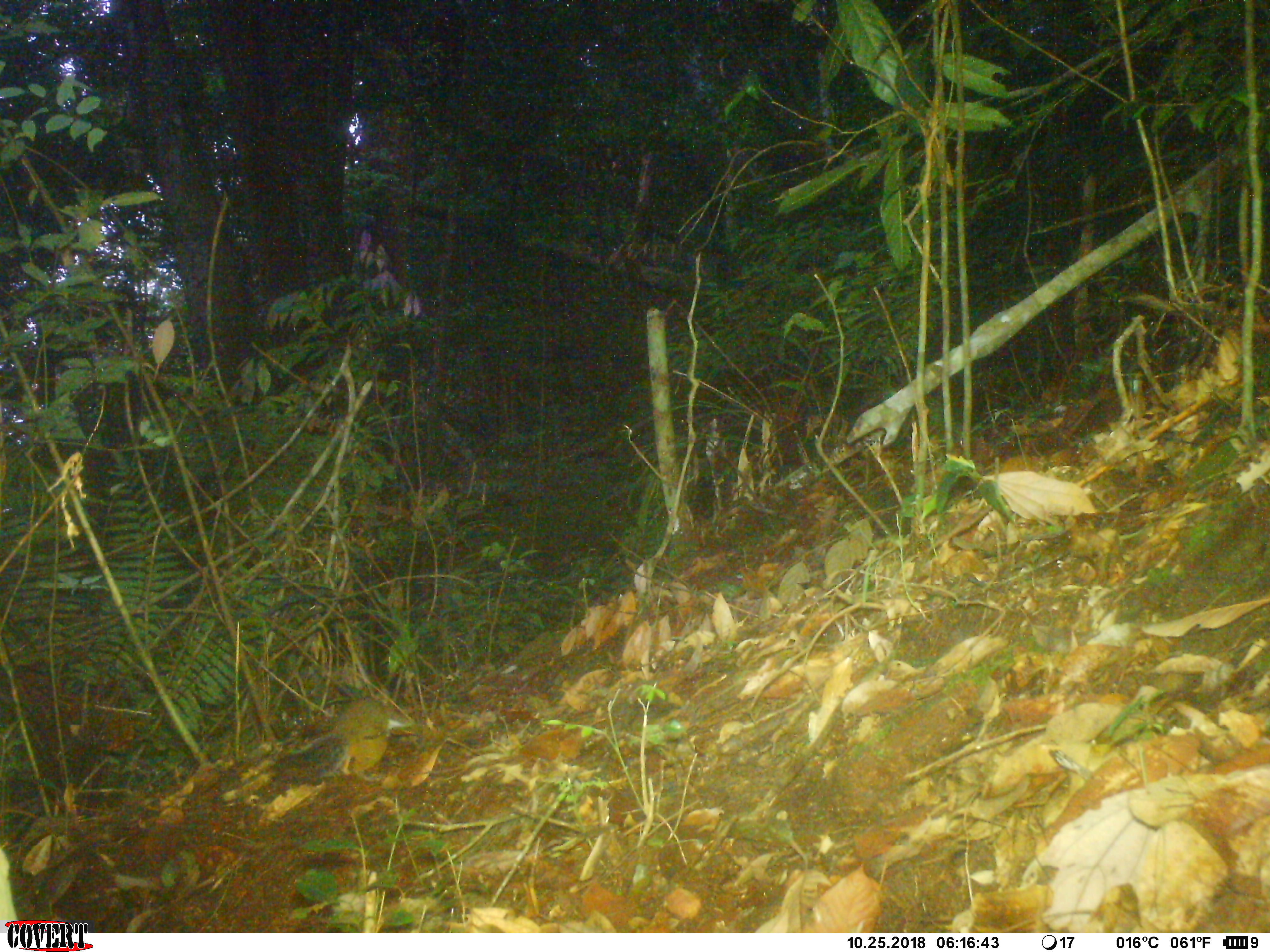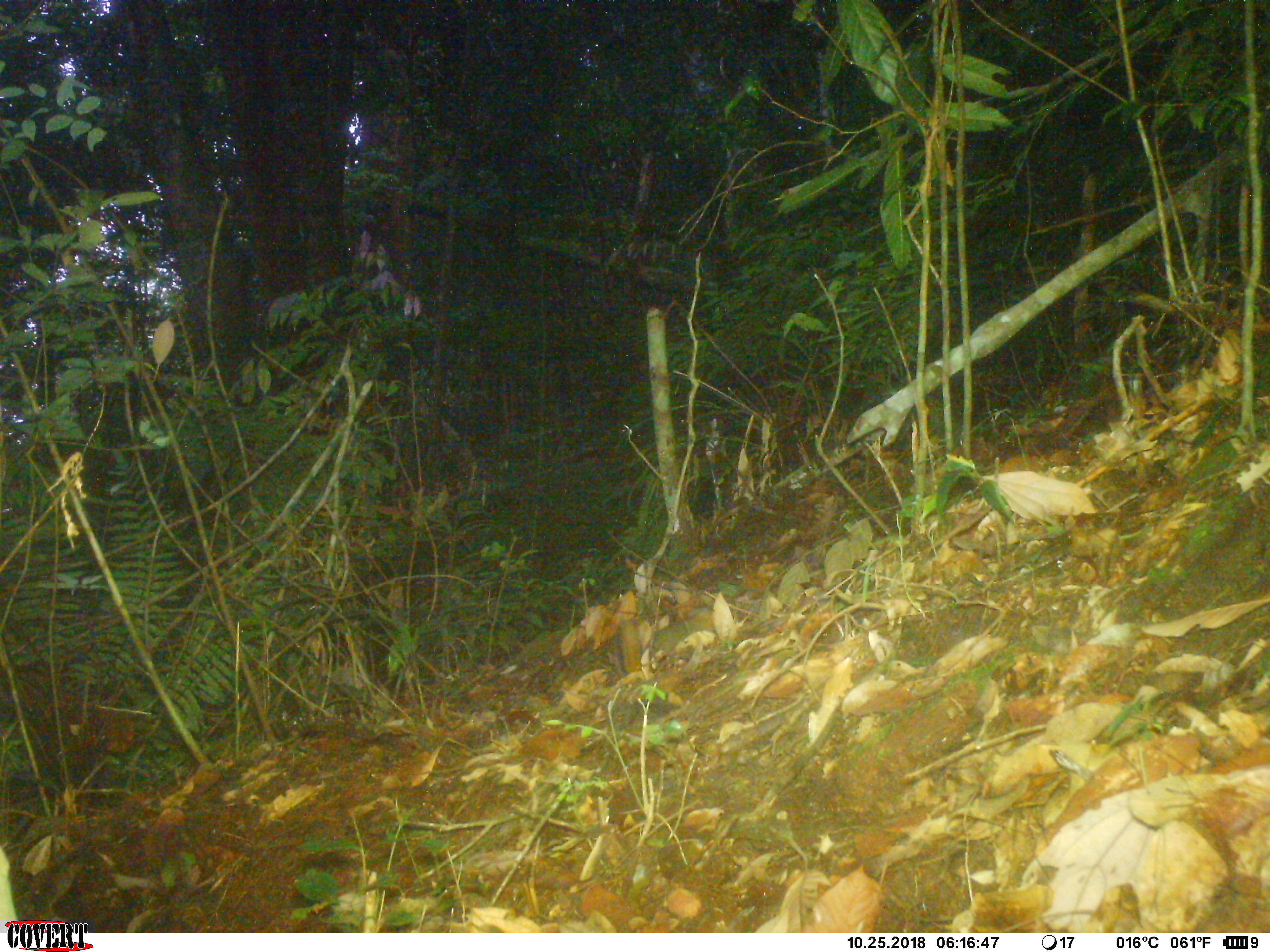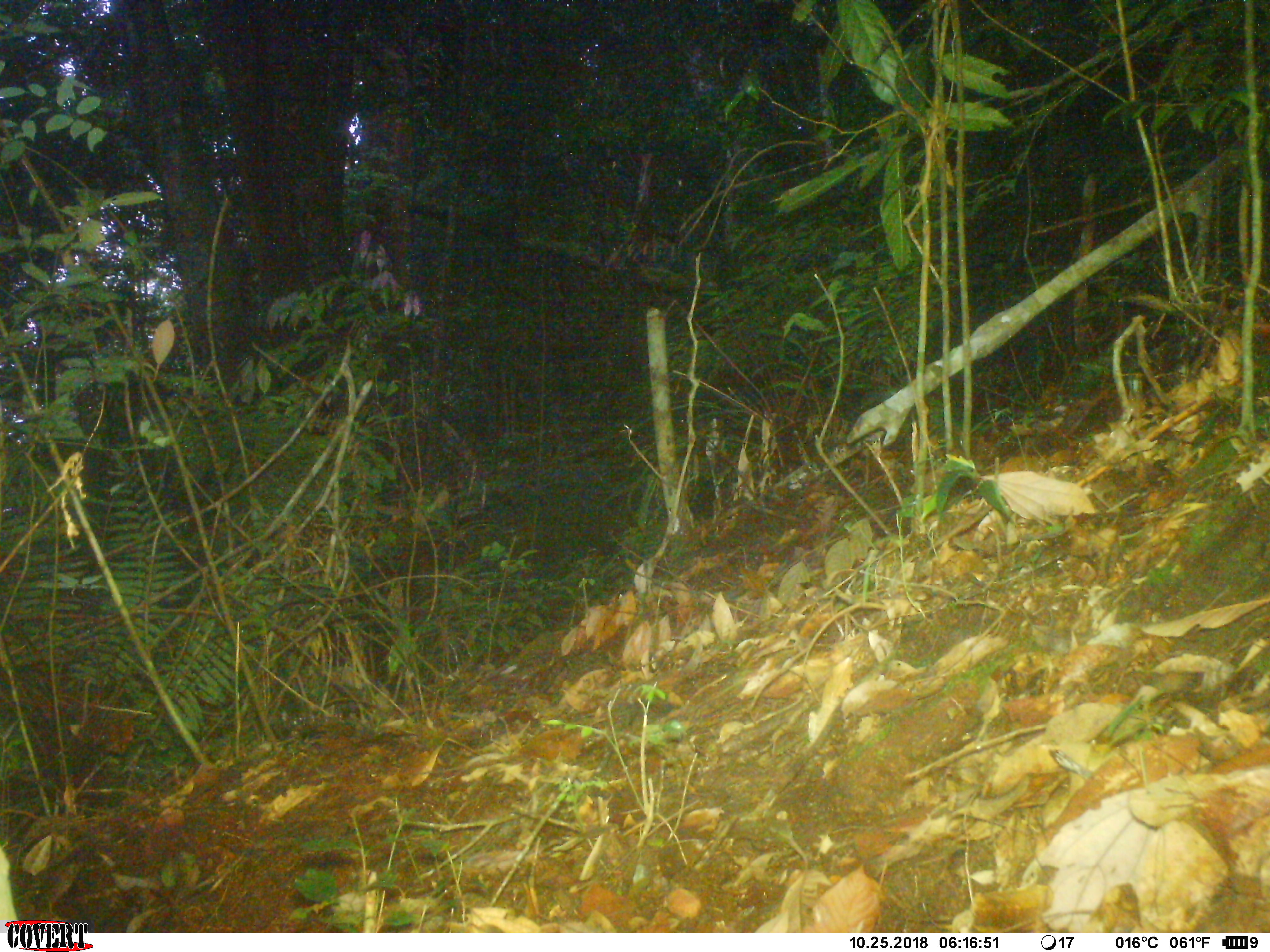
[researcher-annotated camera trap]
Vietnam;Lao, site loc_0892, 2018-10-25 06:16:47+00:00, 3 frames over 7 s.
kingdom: Animalia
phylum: Chordata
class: Mammalia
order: Rodentia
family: Sciuridae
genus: Dremomys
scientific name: Dremomys rufigenis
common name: red-cheeked squirrel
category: red cheeked squirrel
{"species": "red cheeked squirrel (red-cheeked squirrel) (Dremomys rufigenis)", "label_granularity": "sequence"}